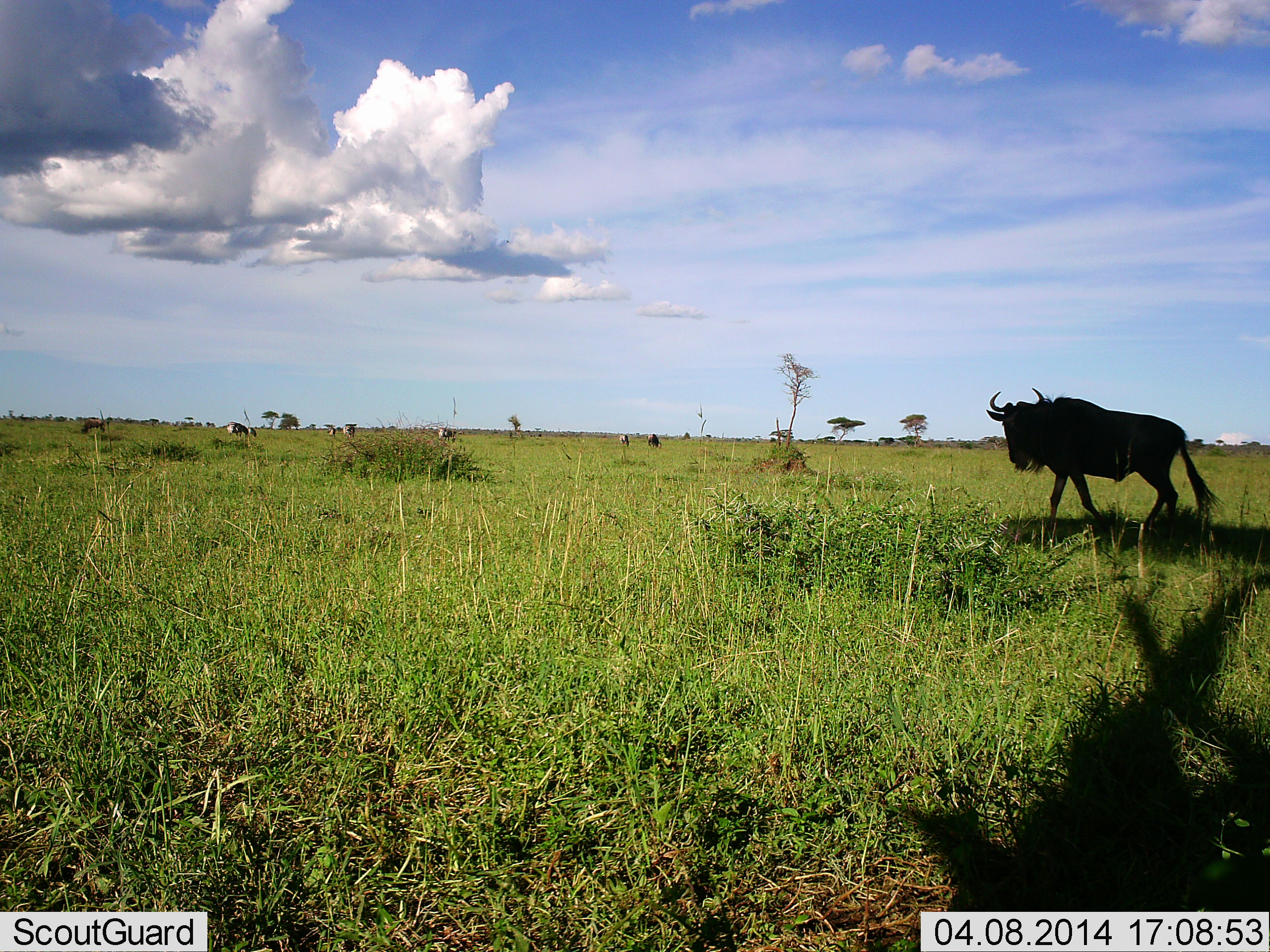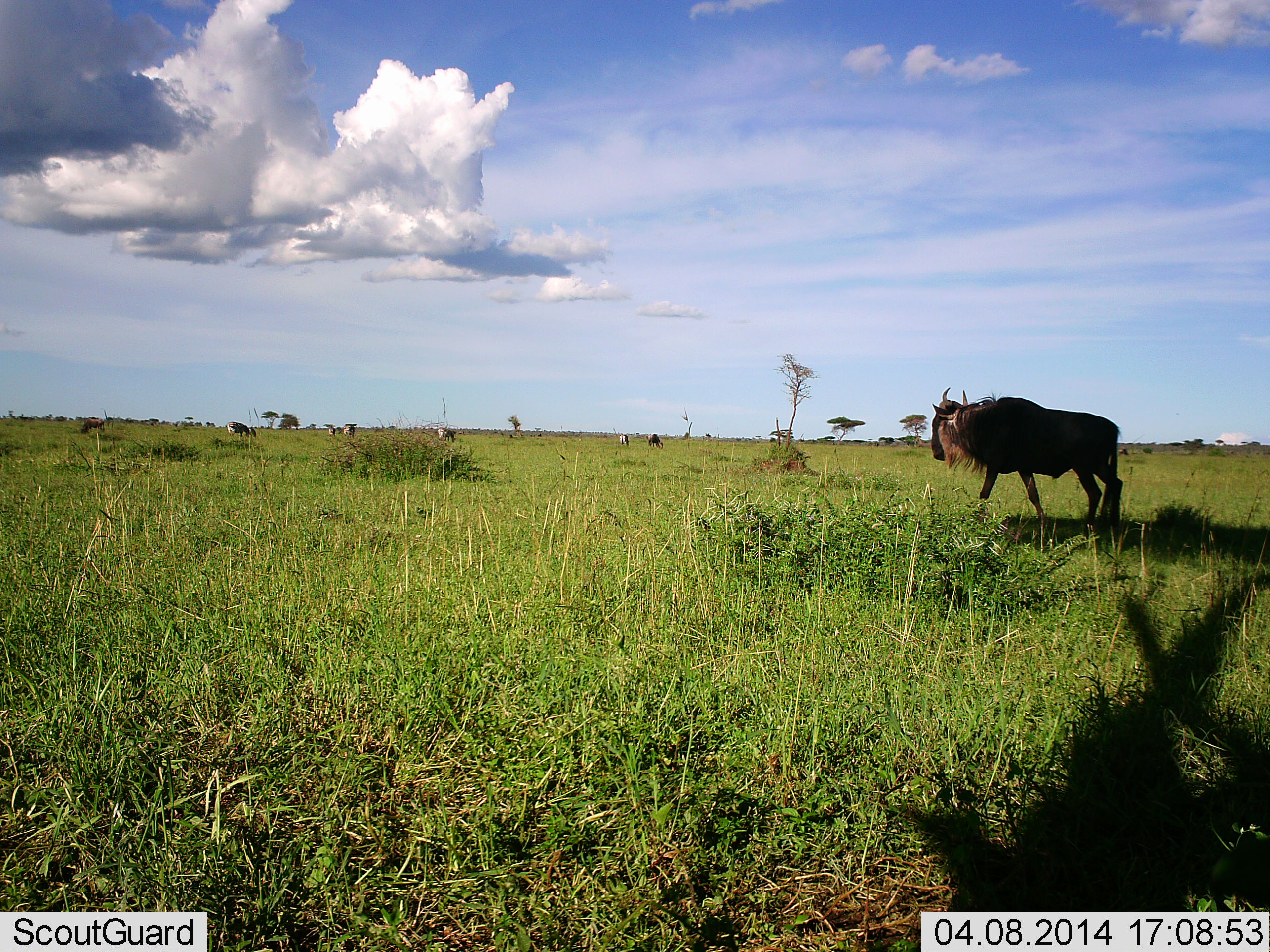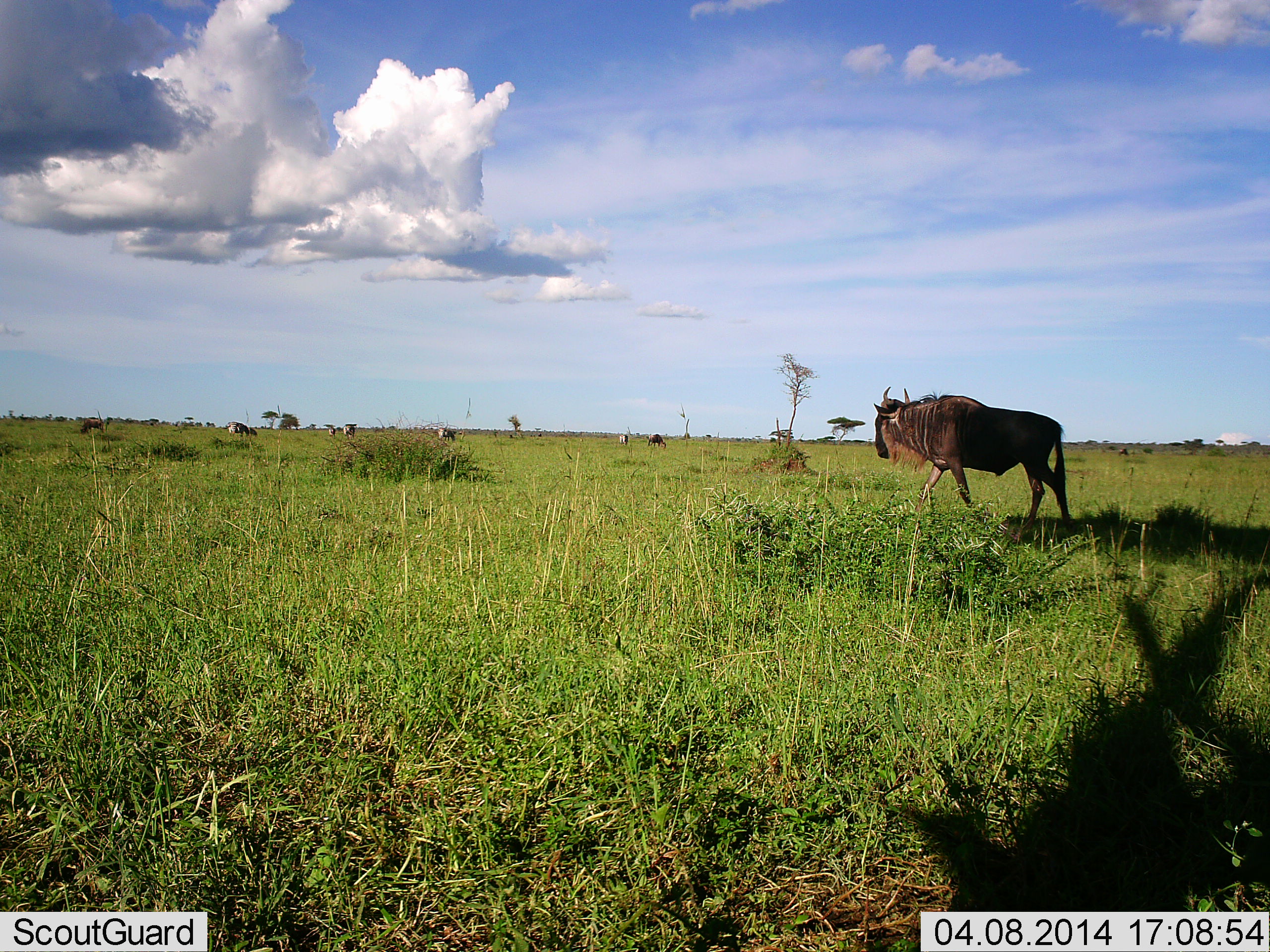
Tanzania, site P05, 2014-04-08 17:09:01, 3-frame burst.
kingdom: Animalia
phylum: Chordata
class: Mammalia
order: Artiodactyla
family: Bovidae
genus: Connochaetes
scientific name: Connochaetes taurinus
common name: blue wildebeest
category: wildebeest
Wildebeest (blue wildebeest) (Connochaetes taurinus), count 8. Behavior (volunteer vote fractions): standing 40%, resting 10%, moving 70%, interacting 0%. Young present (vote fraction): 0%. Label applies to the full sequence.